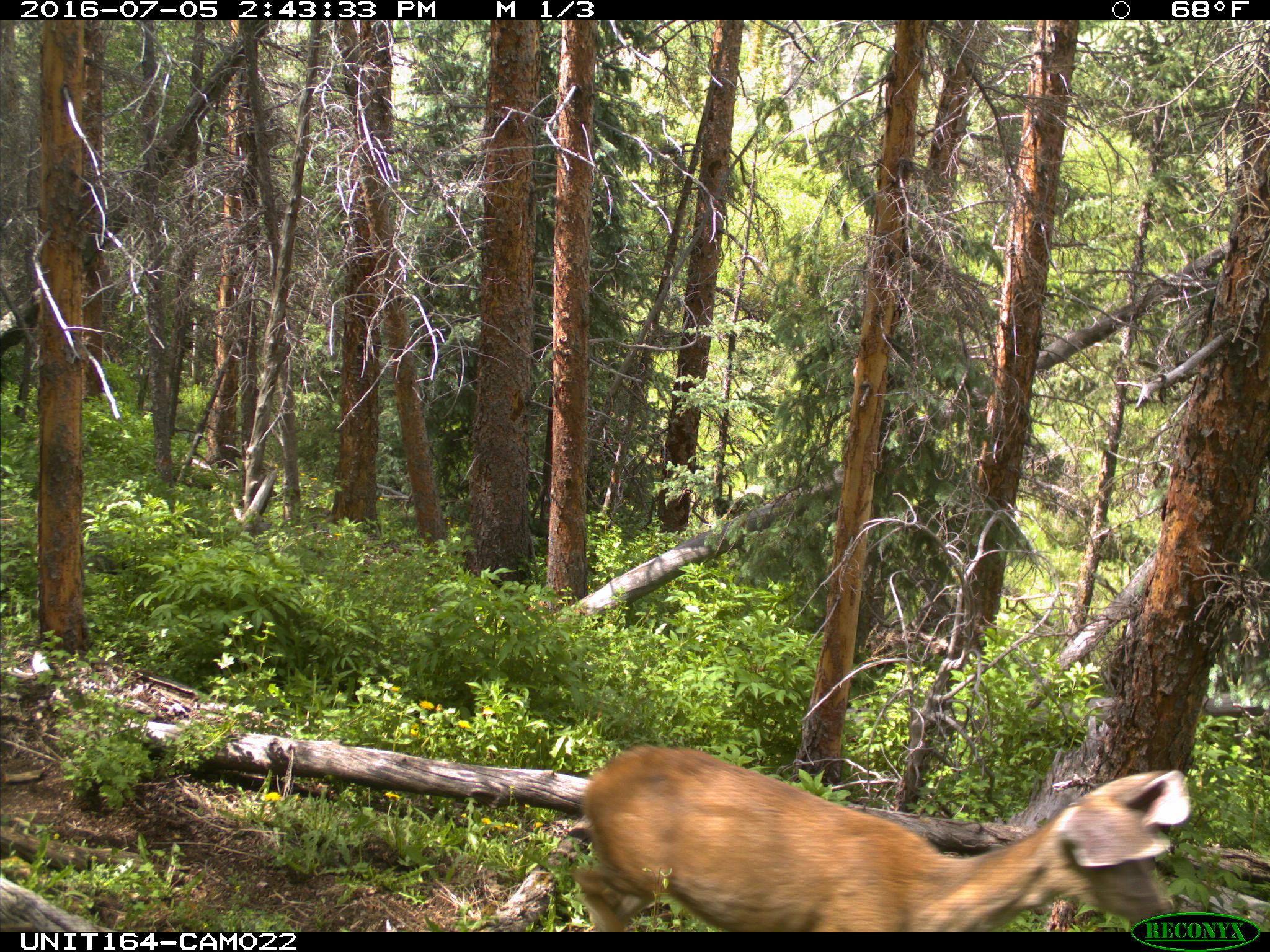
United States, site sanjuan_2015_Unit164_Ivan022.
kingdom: Animalia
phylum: Chordata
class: Mammalia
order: Artiodactyla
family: Cervidae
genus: Odocoileus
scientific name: Odocoileus hemionus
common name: mule deer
Odocoileus hemionus (mule deer).